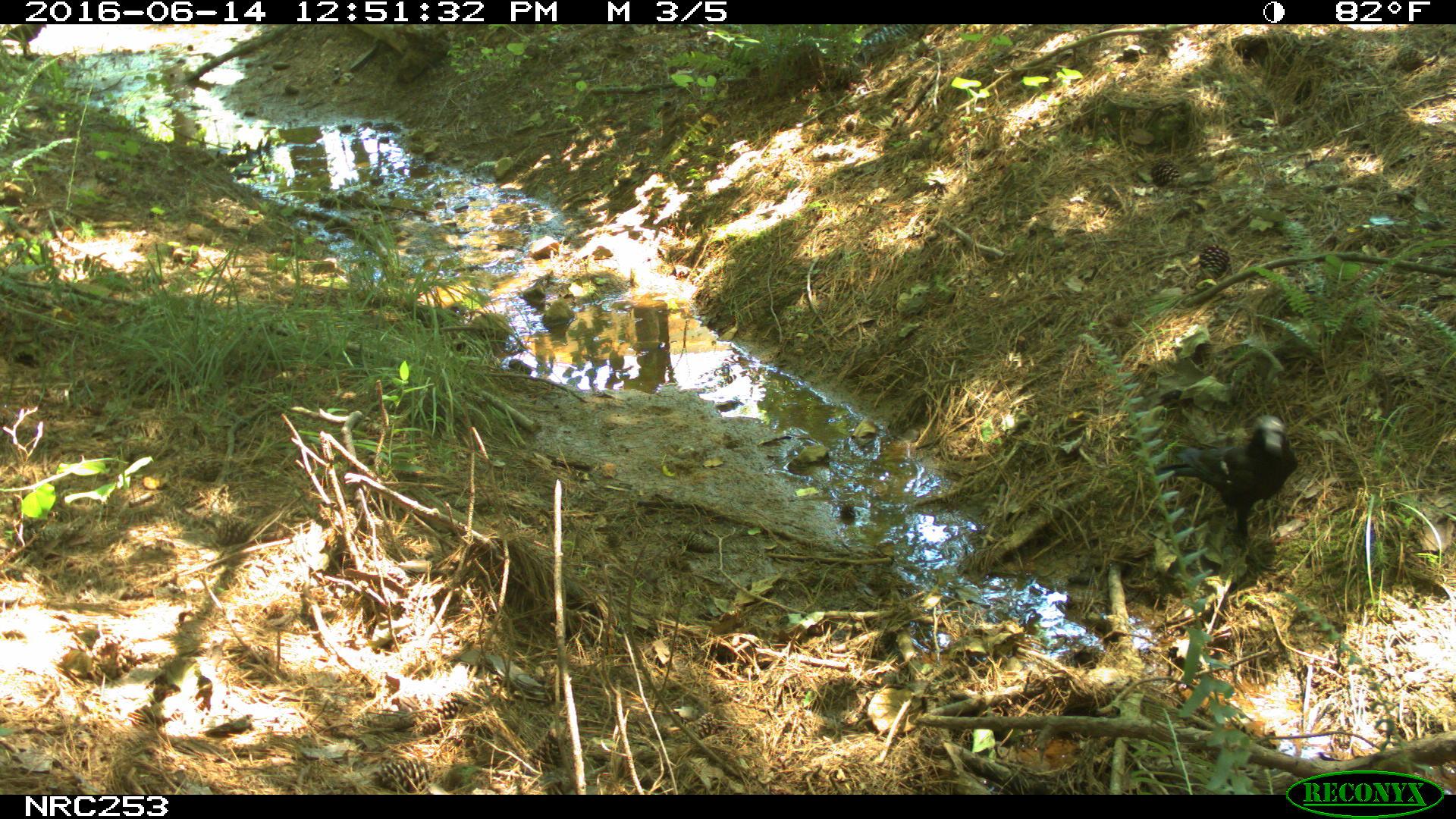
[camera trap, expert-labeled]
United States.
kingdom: Animalia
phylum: Chordata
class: Aves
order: Passeriformes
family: Corvidae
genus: Corvus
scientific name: Corvus brachyrhynchos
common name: american crow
American Crow (Corvus brachyrhynchos).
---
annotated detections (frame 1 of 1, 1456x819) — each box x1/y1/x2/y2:
American Crow: 1149/406/1308/540